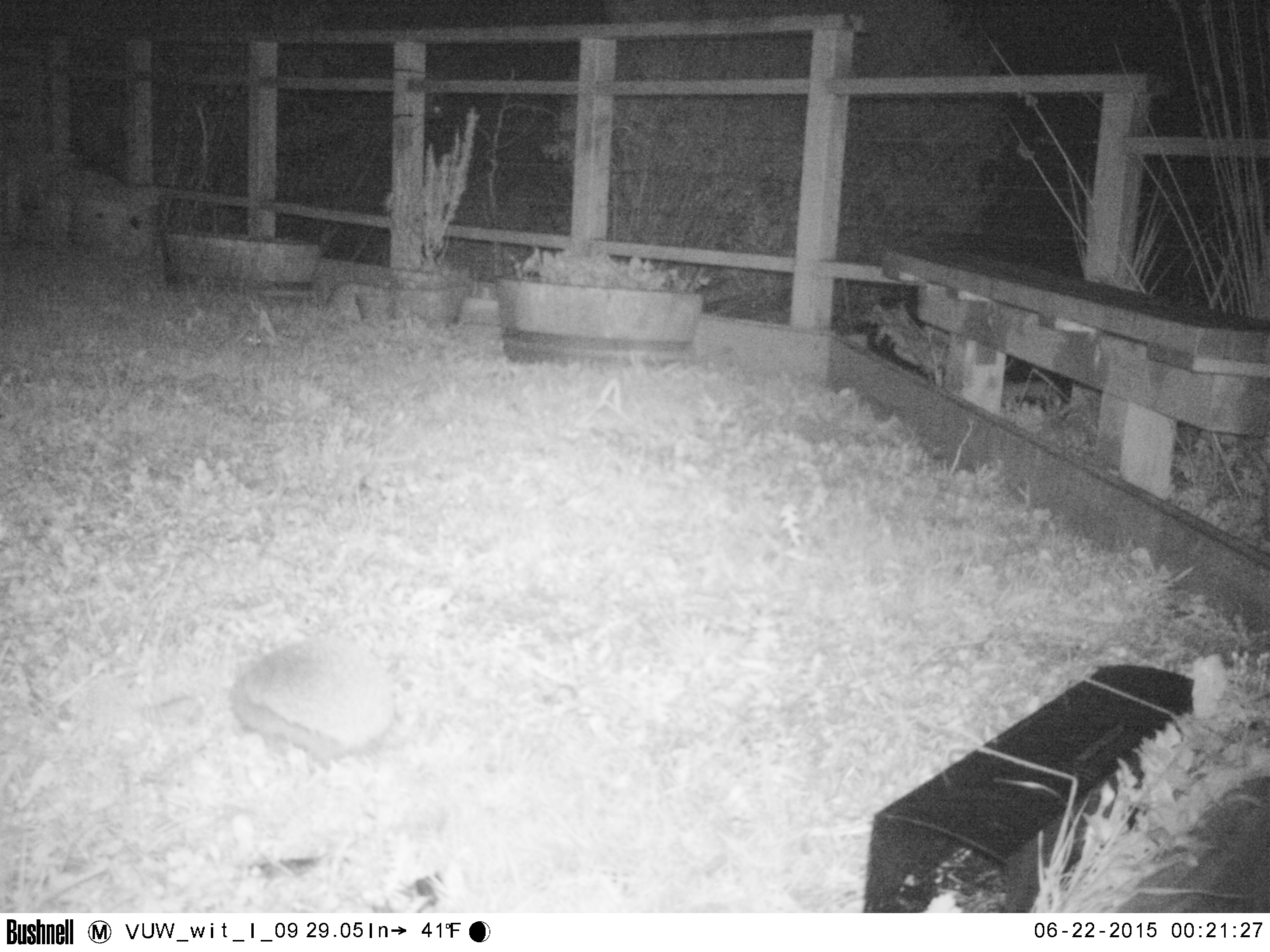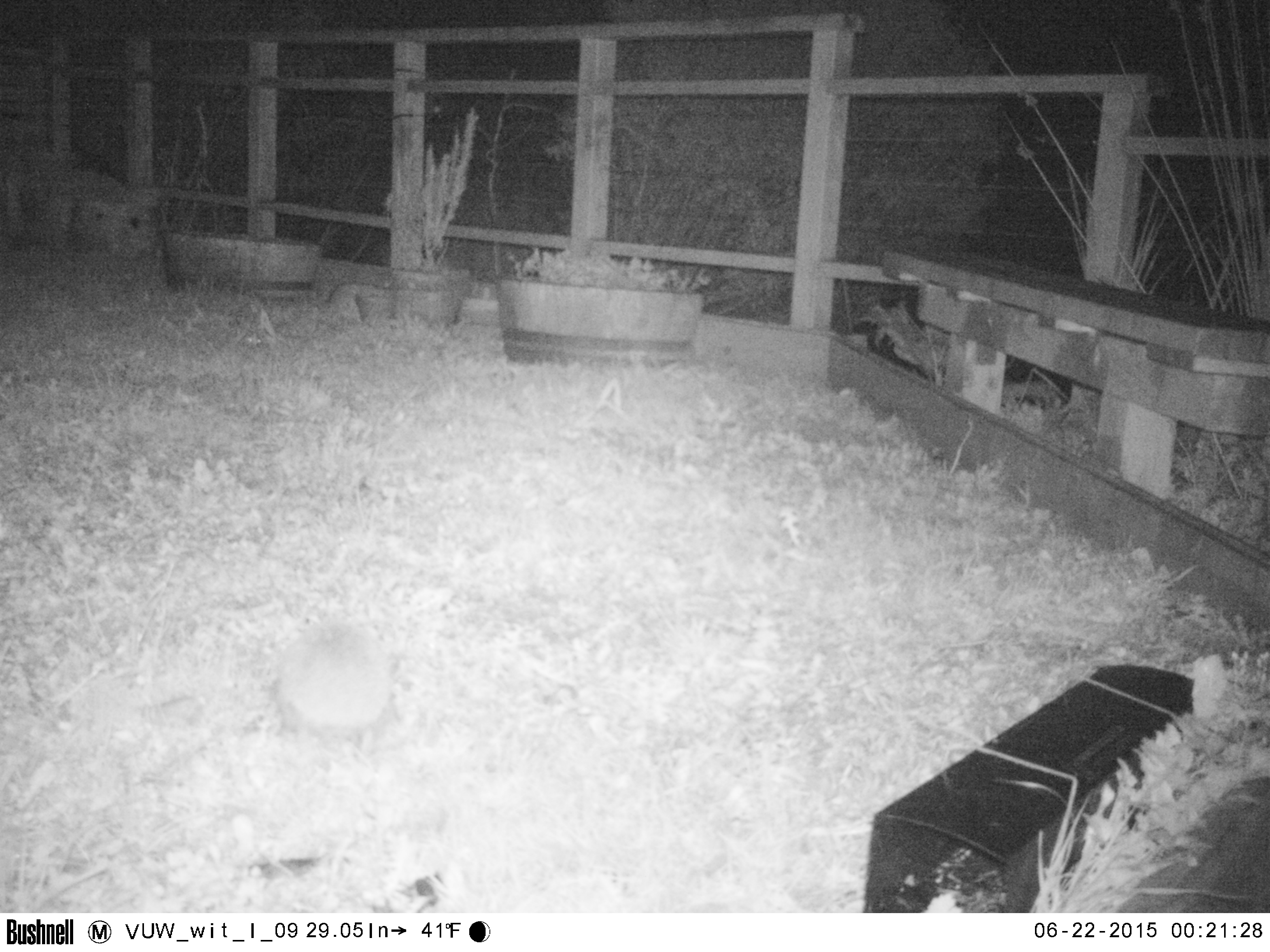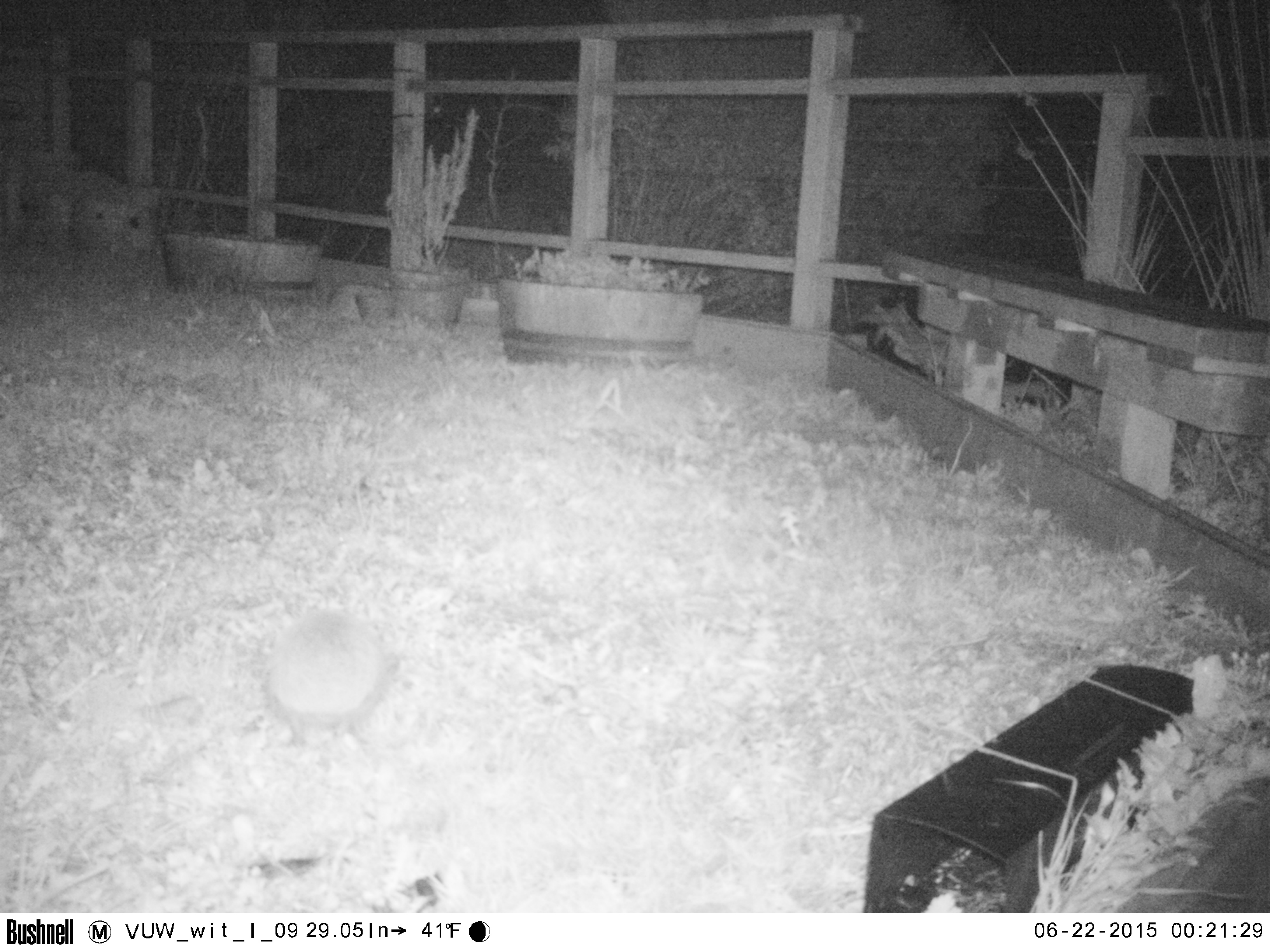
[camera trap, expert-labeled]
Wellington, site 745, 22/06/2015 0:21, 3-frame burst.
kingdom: Animalia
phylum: Chordata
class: Mammalia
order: Eulipotyphla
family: Erinaceidae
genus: Erinaceus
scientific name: Erinaceus europaeus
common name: hedgehog